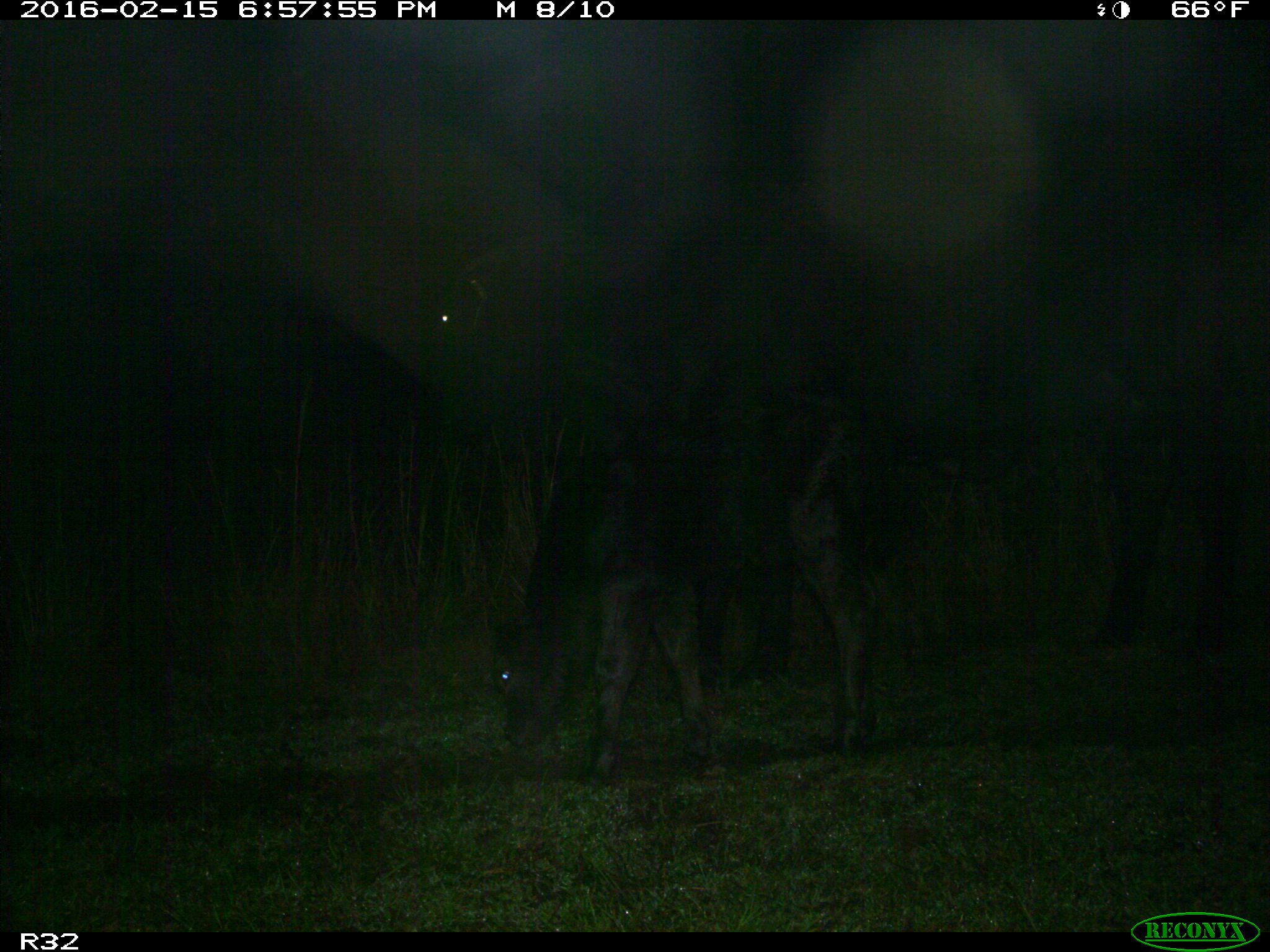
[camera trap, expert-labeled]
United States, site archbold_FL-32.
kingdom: Animalia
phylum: Chordata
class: Mammalia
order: Artiodactyla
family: Bovidae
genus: Bos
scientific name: Bos taurus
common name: domestic cow